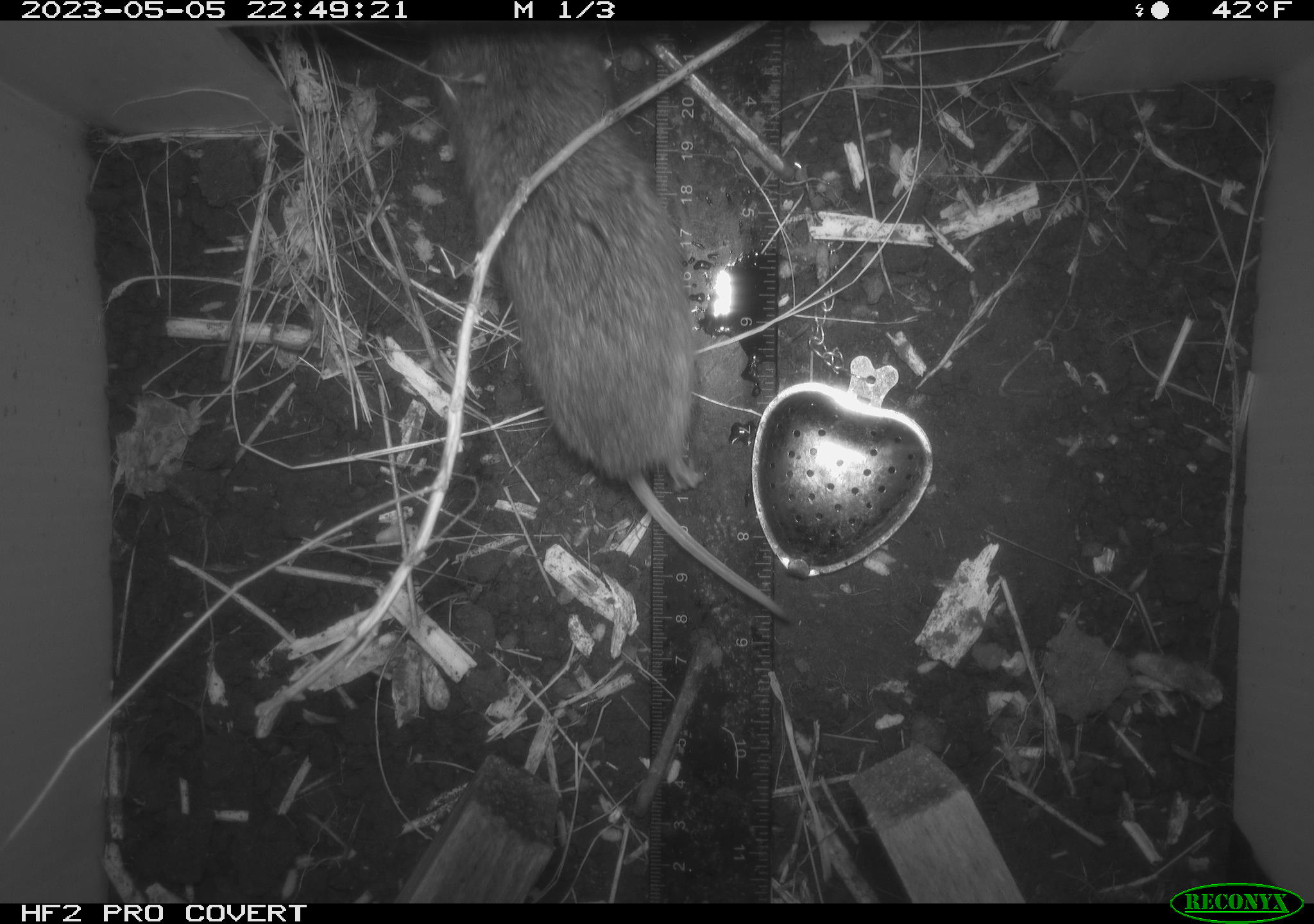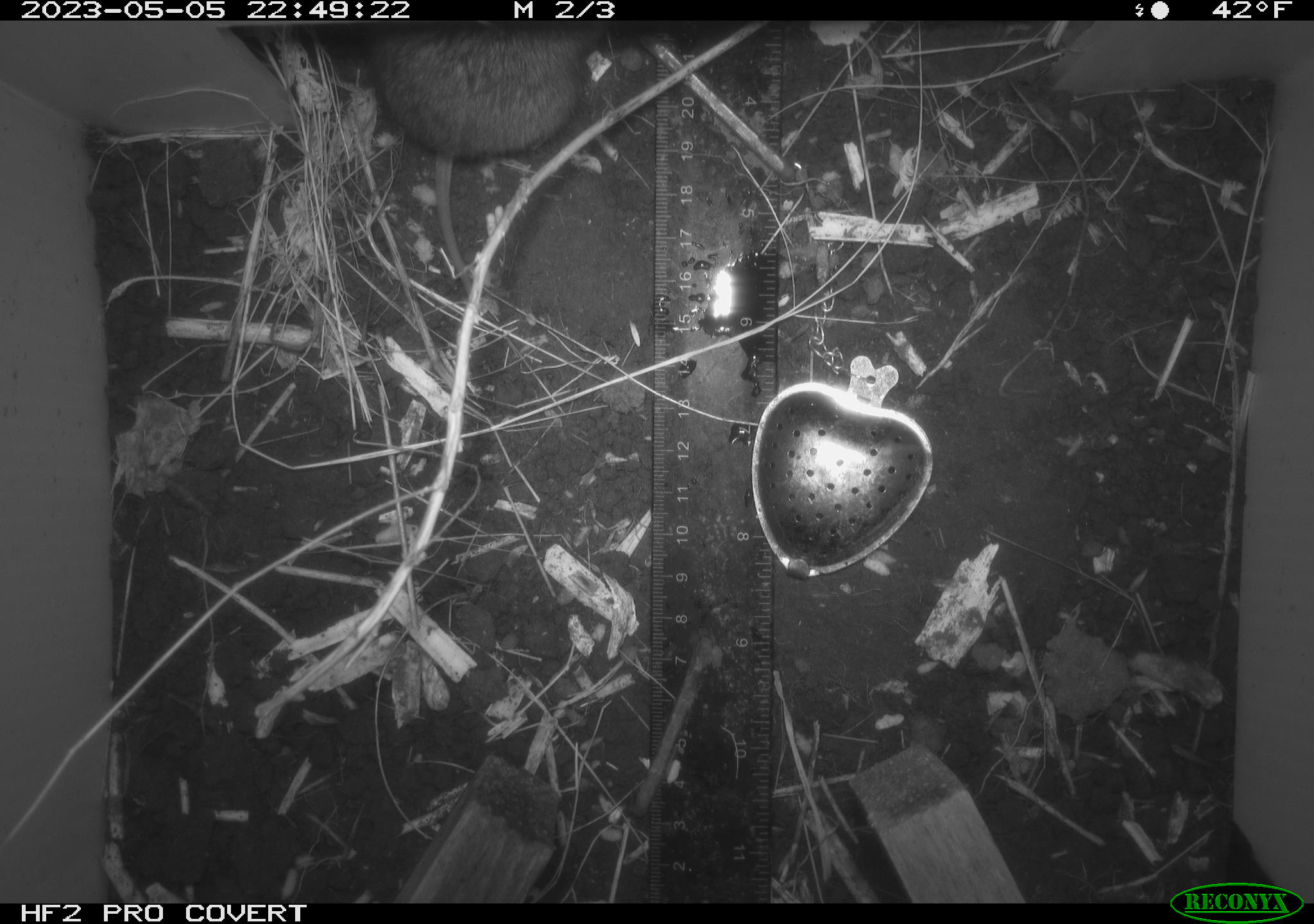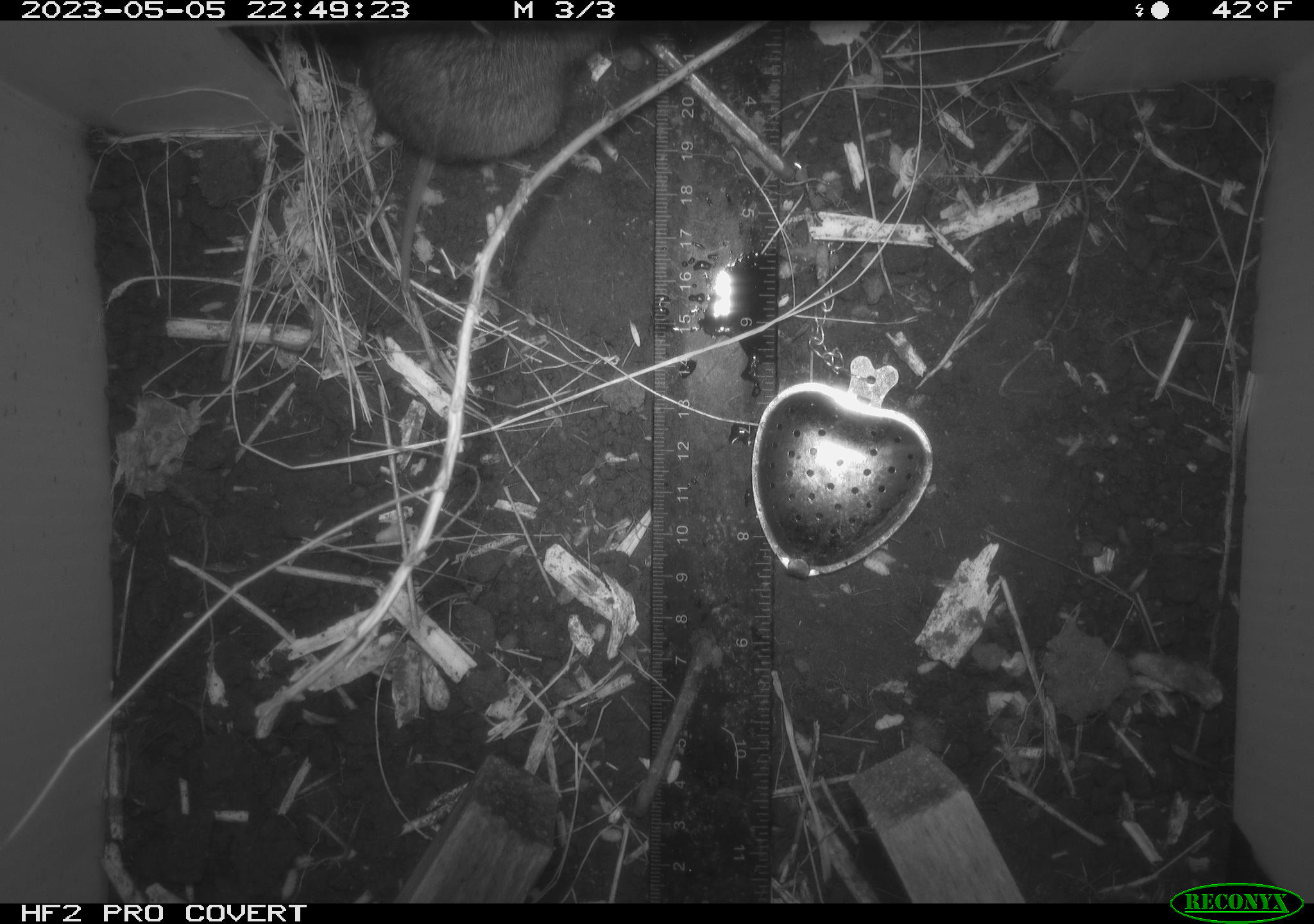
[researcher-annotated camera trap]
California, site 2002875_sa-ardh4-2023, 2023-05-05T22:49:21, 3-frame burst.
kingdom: Animalia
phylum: Chordata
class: Mammalia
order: Rodentia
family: Cricetidae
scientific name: Arvicolinae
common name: voles, lemmings, and muskrats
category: arvicolinae subfamily